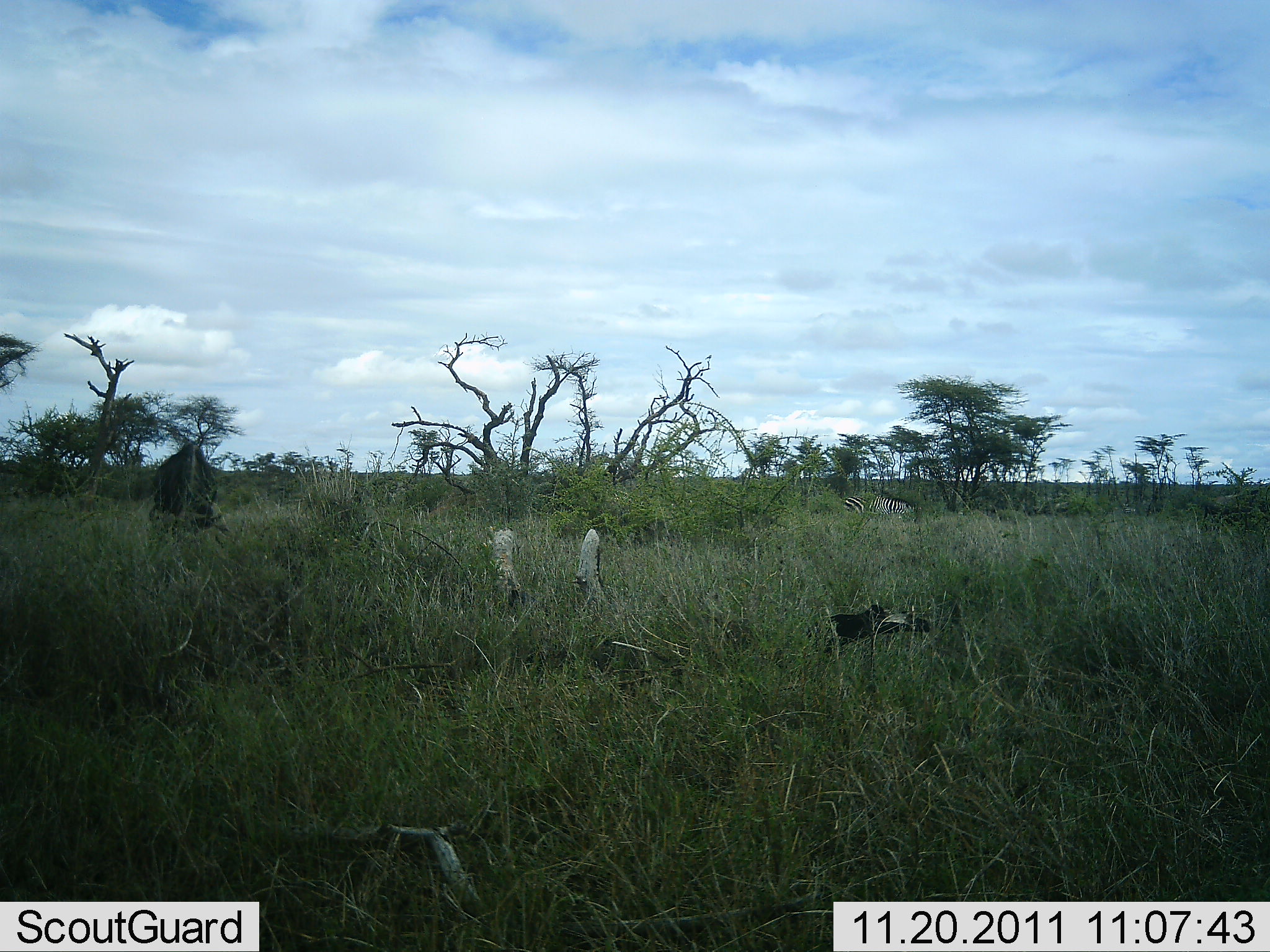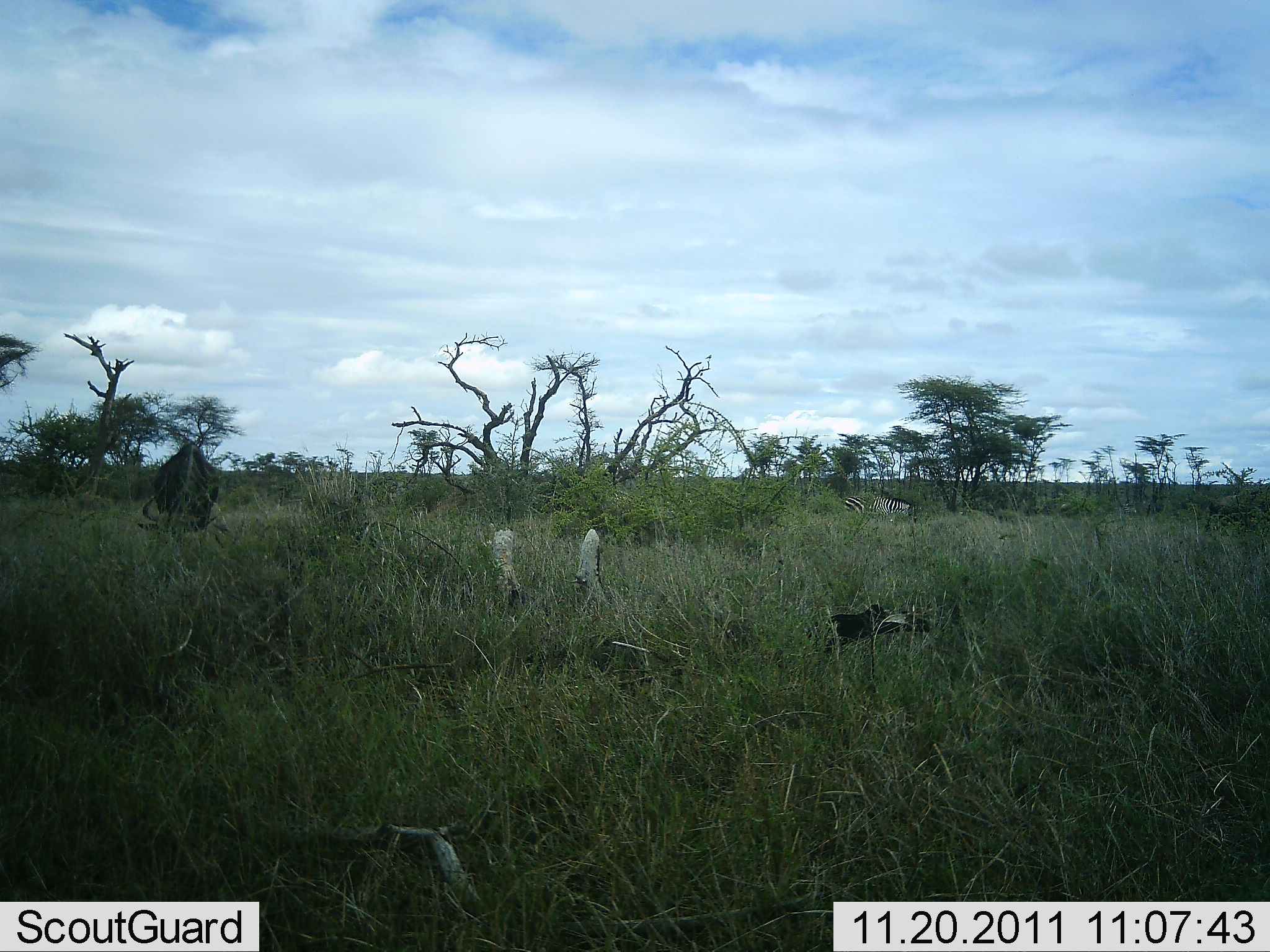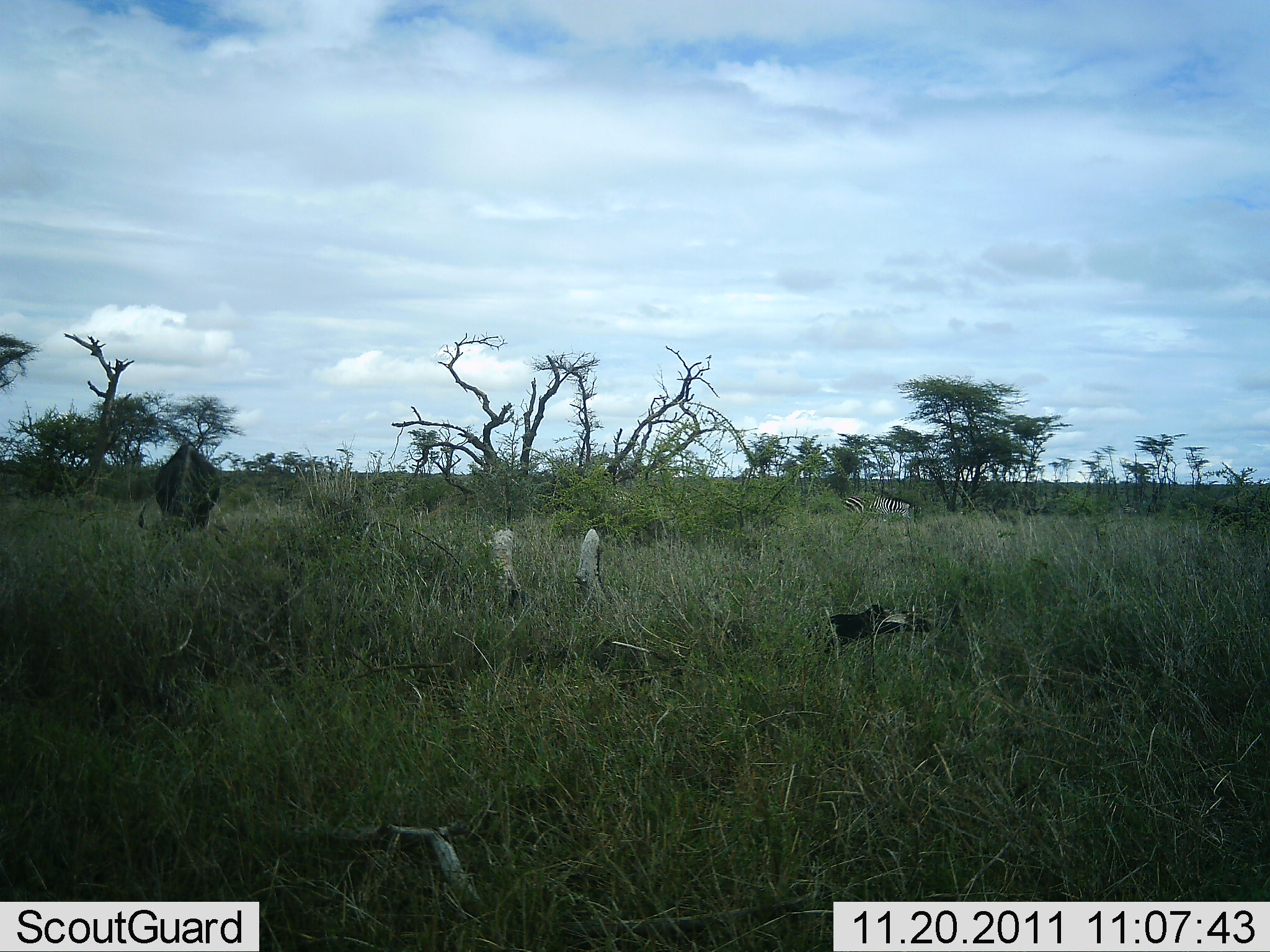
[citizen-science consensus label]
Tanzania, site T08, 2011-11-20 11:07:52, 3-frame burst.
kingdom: Animalia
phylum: Chordata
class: Mammalia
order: Artiodactyla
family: Bovidae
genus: Connochaetes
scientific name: Connochaetes taurinus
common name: blue wildebeest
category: wildebeest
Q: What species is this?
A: Wildebeest (blue wildebeest) (Connochaetes taurinus).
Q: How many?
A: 1.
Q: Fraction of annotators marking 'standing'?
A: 33%.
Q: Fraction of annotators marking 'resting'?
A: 0%.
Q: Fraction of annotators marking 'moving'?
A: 0%.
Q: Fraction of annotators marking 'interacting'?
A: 0%.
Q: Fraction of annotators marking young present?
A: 0%.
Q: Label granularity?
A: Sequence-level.